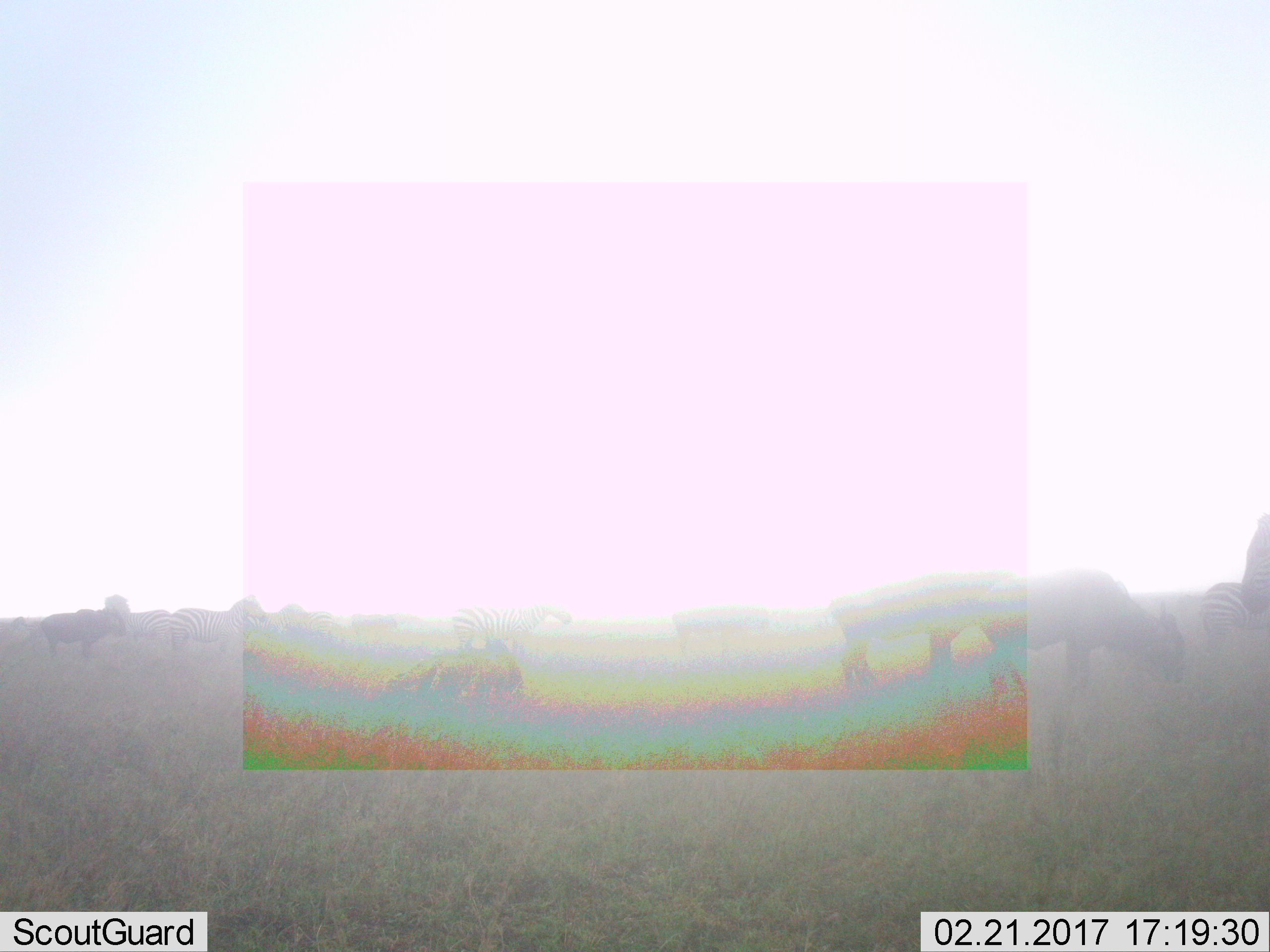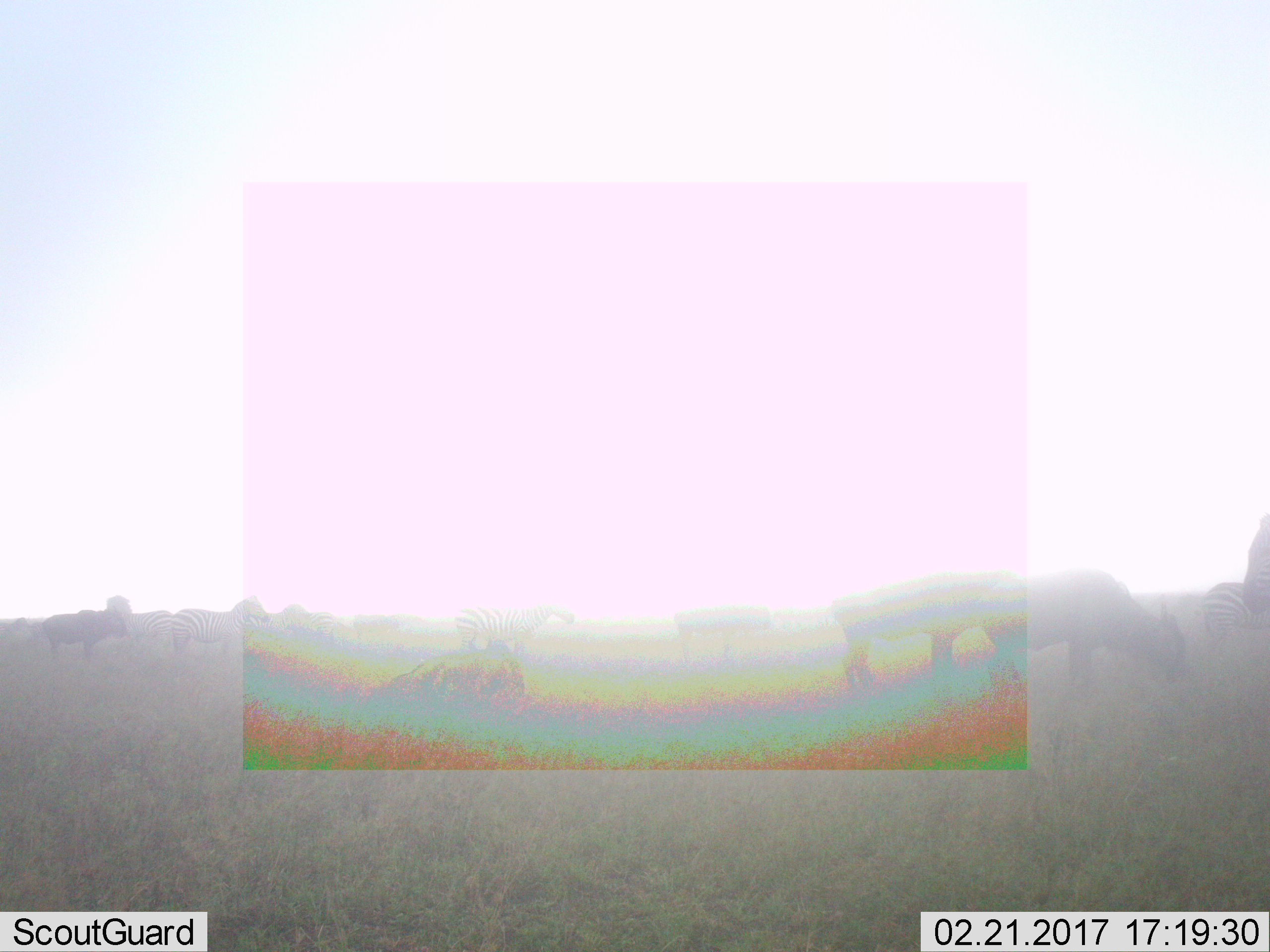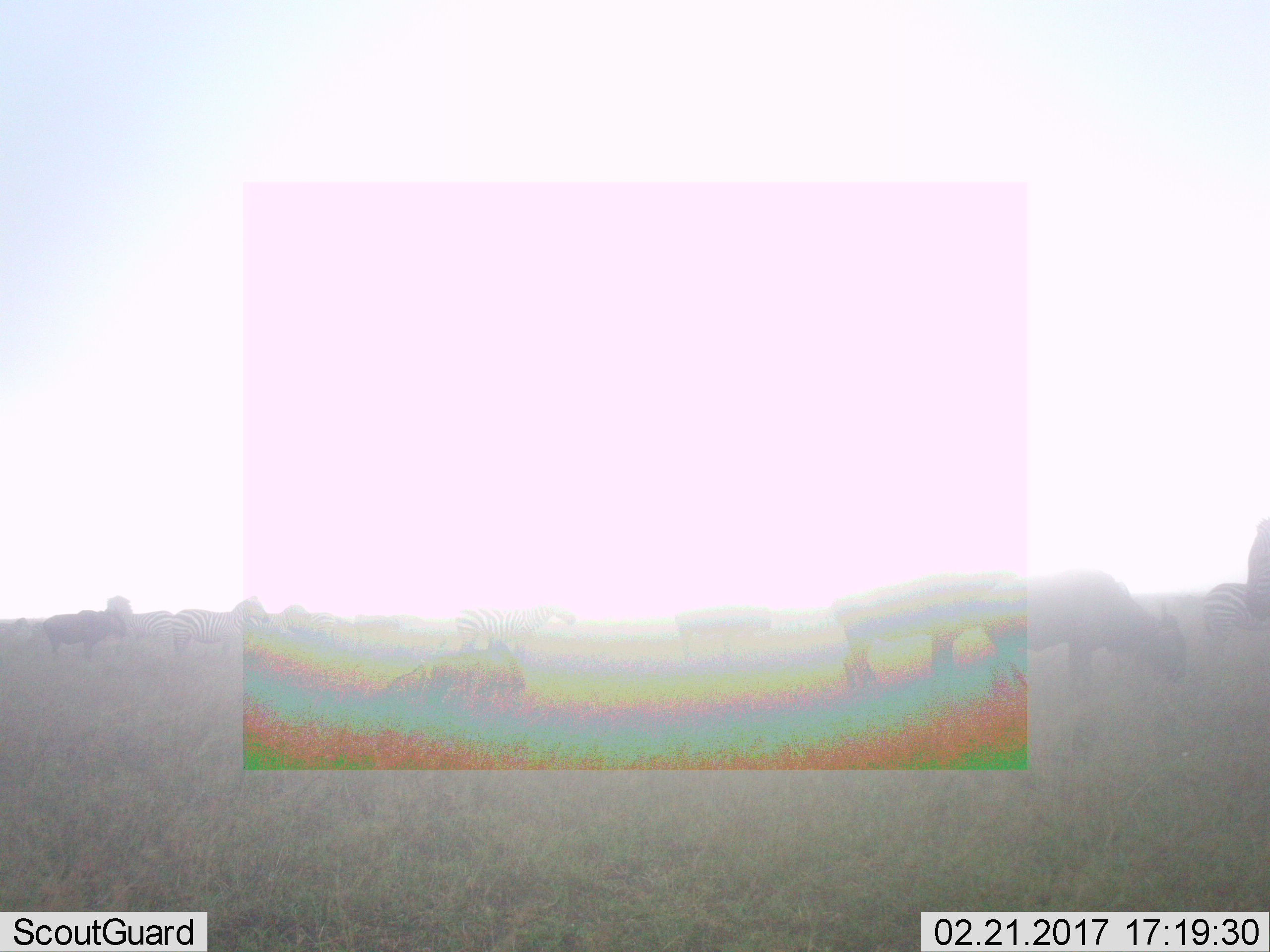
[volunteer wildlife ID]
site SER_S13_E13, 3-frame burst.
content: unidentified animal